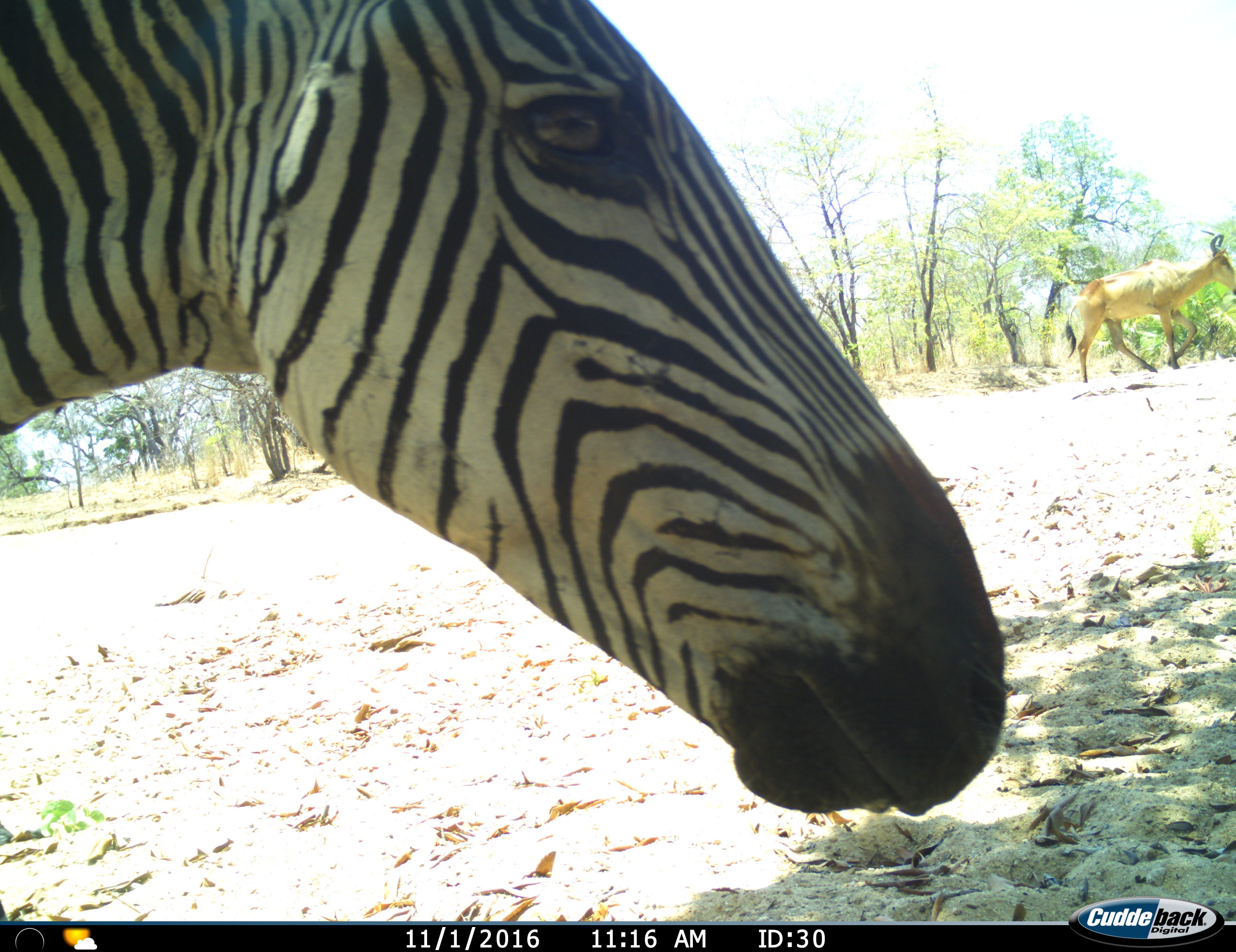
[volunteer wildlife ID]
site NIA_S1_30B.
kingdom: Animalia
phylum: Chordata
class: Mammalia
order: Artiodactyla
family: Bovidae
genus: Alcelaphus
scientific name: Alcelaphus buselaphus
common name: hartebeest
Hartebeest (Alcelaphus buselaphus), count 1. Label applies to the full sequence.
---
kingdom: Animalia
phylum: Chordata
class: Mammalia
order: Perissodactyla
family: Equidae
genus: Equus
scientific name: Equus quagga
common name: plains zebra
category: zebraplains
Zebraplains (plains zebra) (Equus quagga), count 1. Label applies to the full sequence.